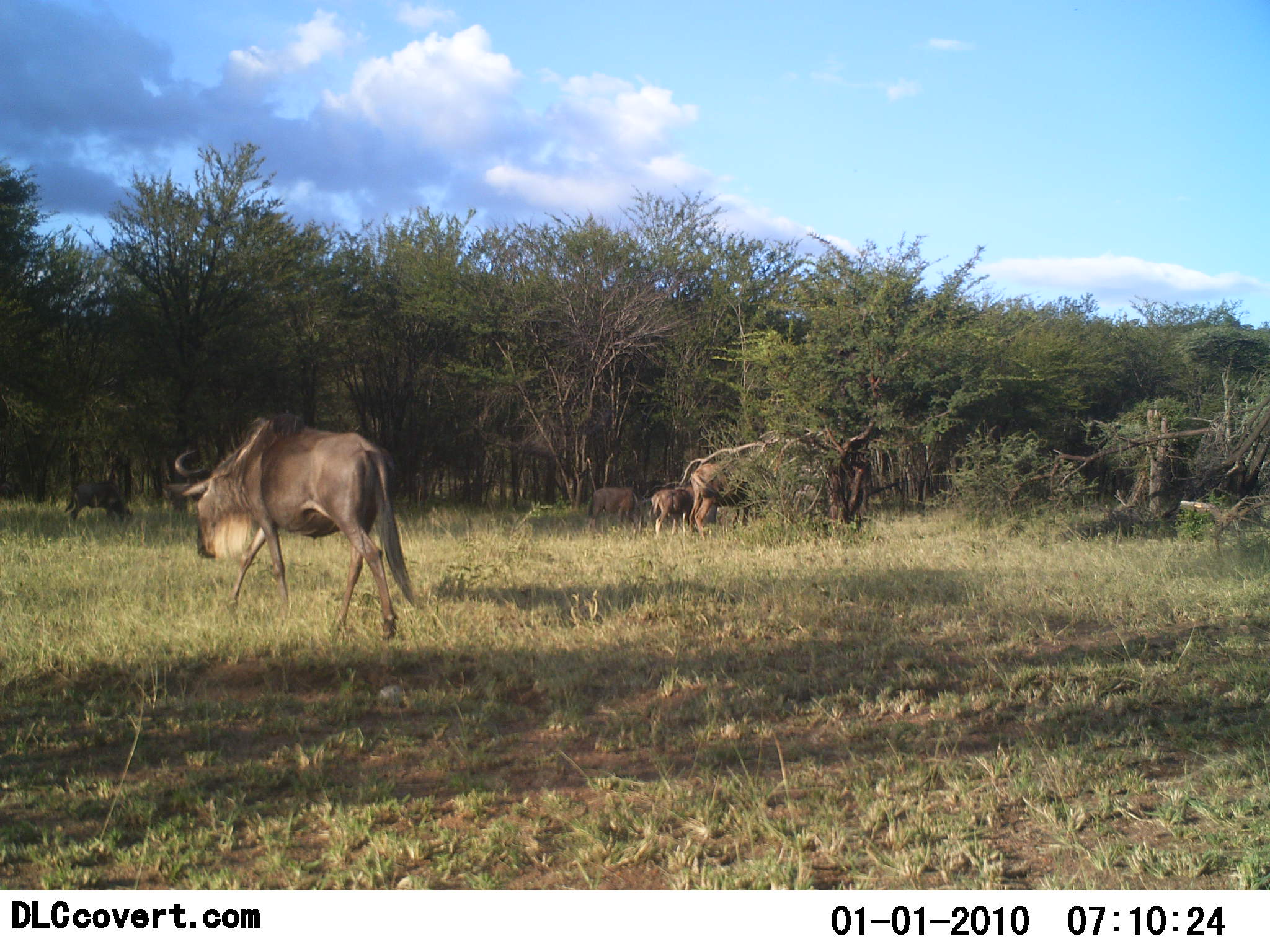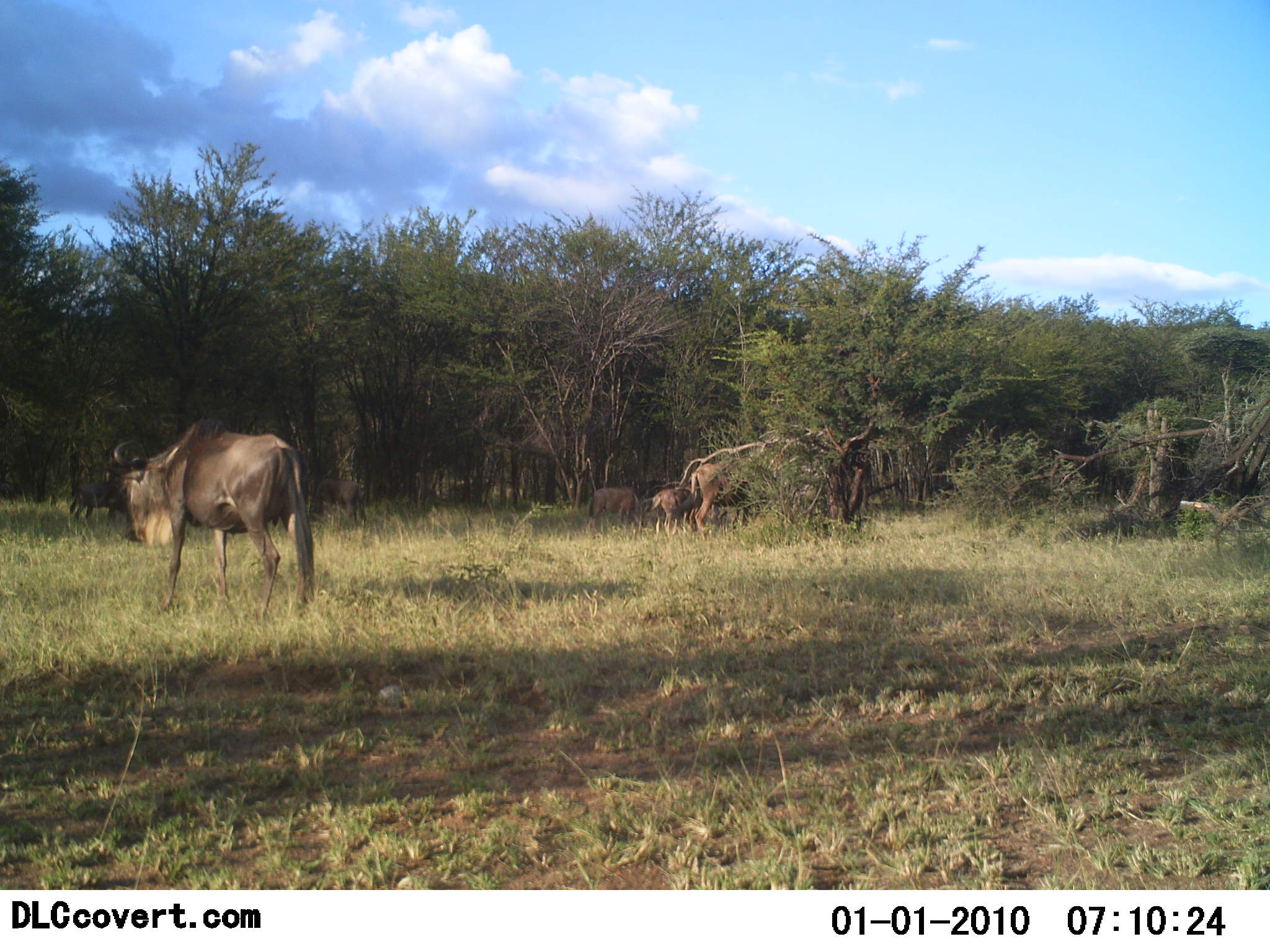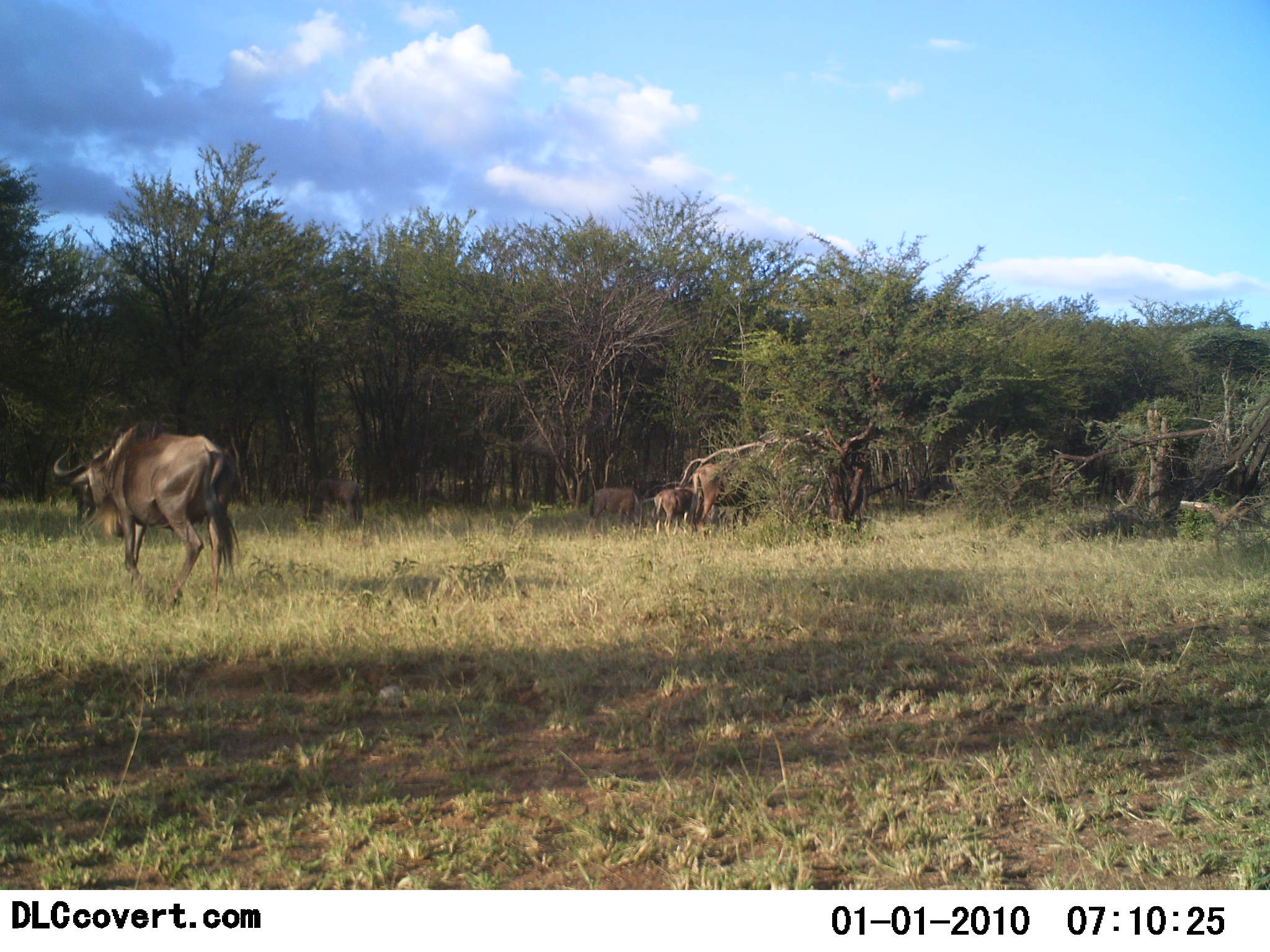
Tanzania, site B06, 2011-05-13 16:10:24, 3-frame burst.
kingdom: Animalia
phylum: Chordata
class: Mammalia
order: Artiodactyla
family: Bovidae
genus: Connochaetes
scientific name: Connochaetes taurinus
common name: blue wildebeest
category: wildebeest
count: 4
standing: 58%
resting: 0%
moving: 50%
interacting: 8%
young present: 42%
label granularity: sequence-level